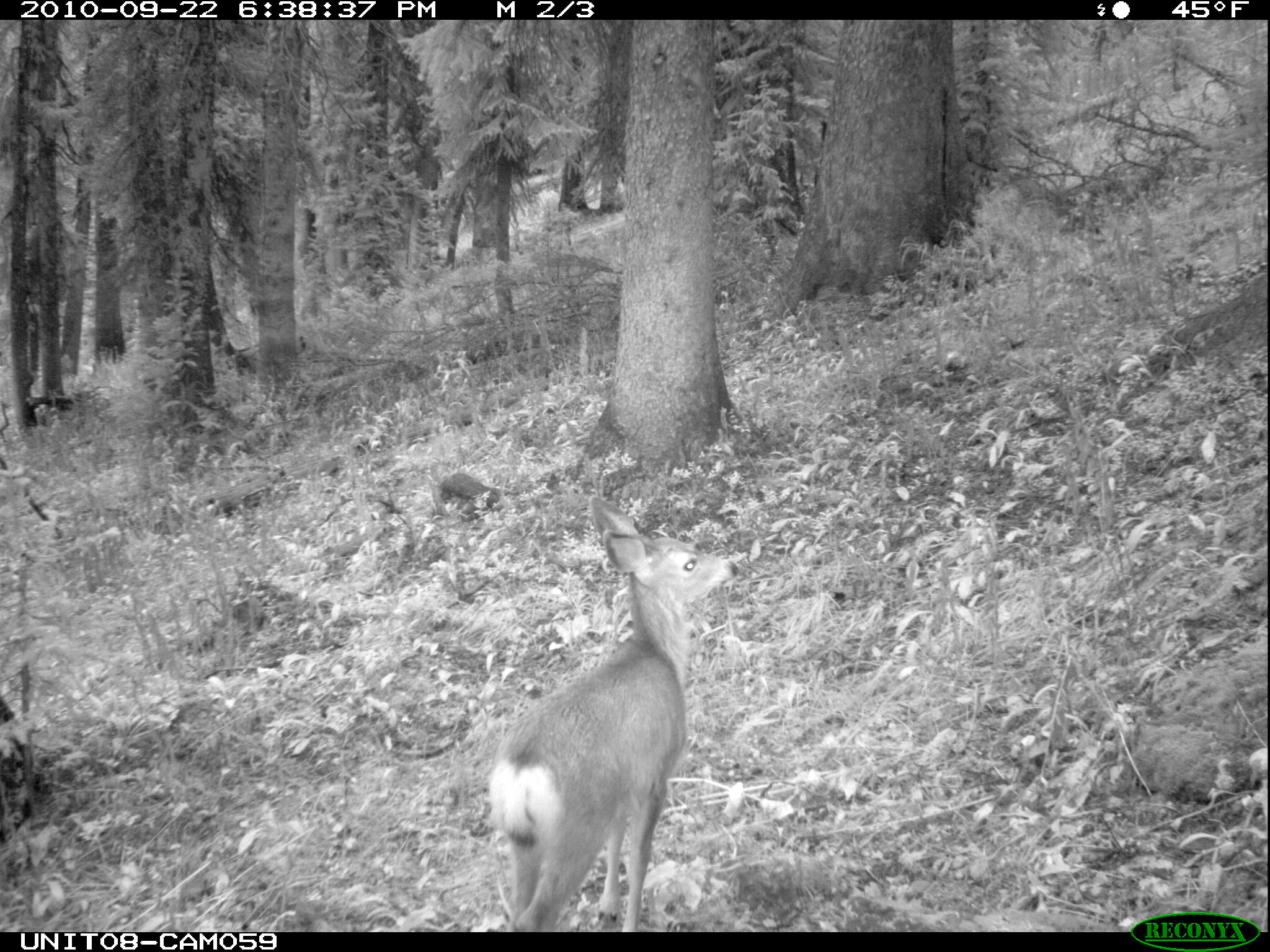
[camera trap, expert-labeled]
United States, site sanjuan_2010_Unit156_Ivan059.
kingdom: Animalia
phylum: Chordata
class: Mammalia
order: Artiodactyla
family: Cervidae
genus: Odocoileus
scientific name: Odocoileus hemionus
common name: mule deer